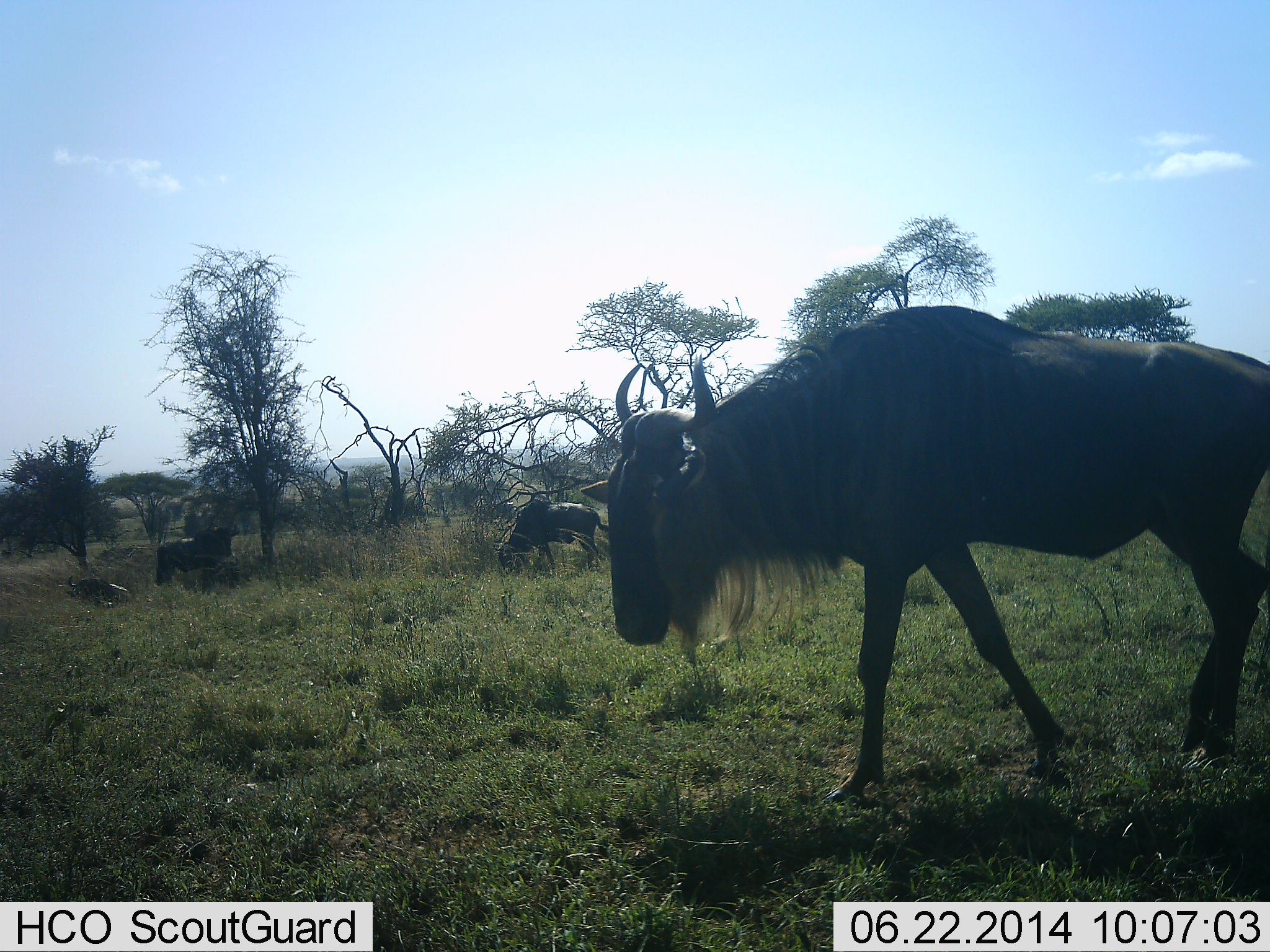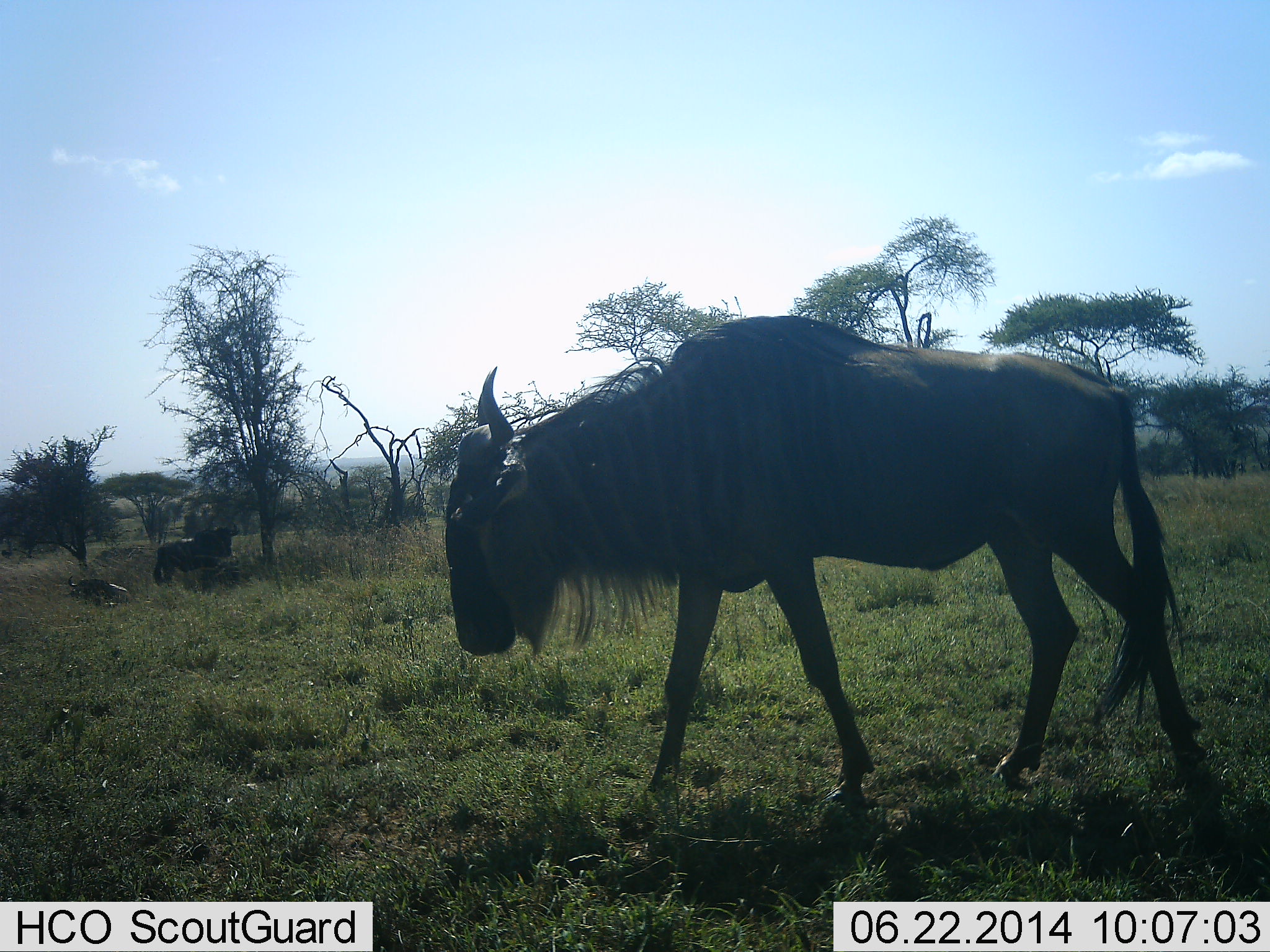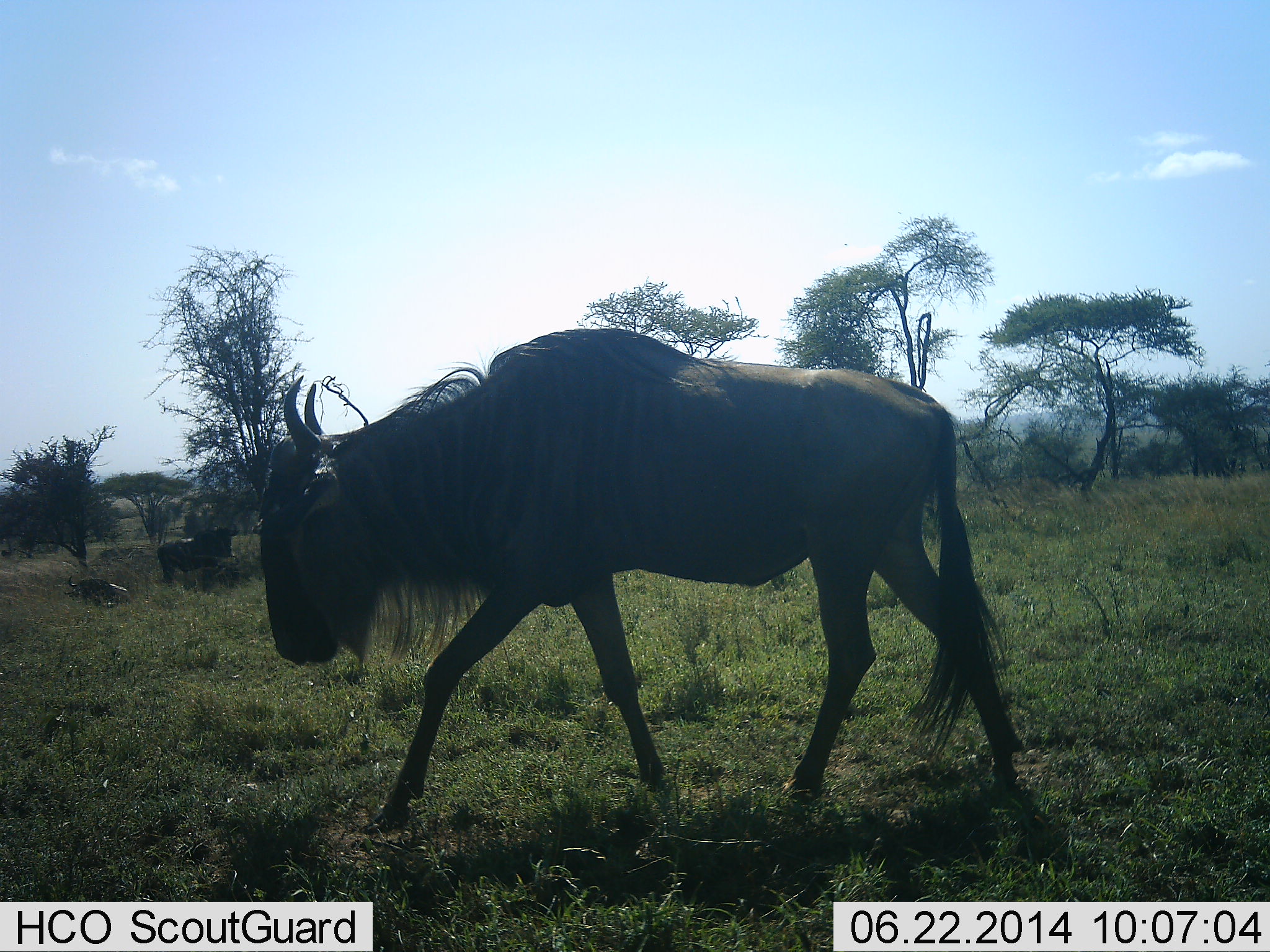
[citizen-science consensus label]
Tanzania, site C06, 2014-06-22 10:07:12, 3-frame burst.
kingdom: Animalia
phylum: Chordata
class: Mammalia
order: Artiodactyla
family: Bovidae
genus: Connochaetes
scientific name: Connochaetes taurinus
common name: blue wildebeest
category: wildebeest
Wildebeest (blue wildebeest) (Connochaetes taurinus), count 3. Behavior (volunteer vote fractions): standing 60%, resting 30%, moving 90%, interacting 0%. Young present (vote fraction): 0%. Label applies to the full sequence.